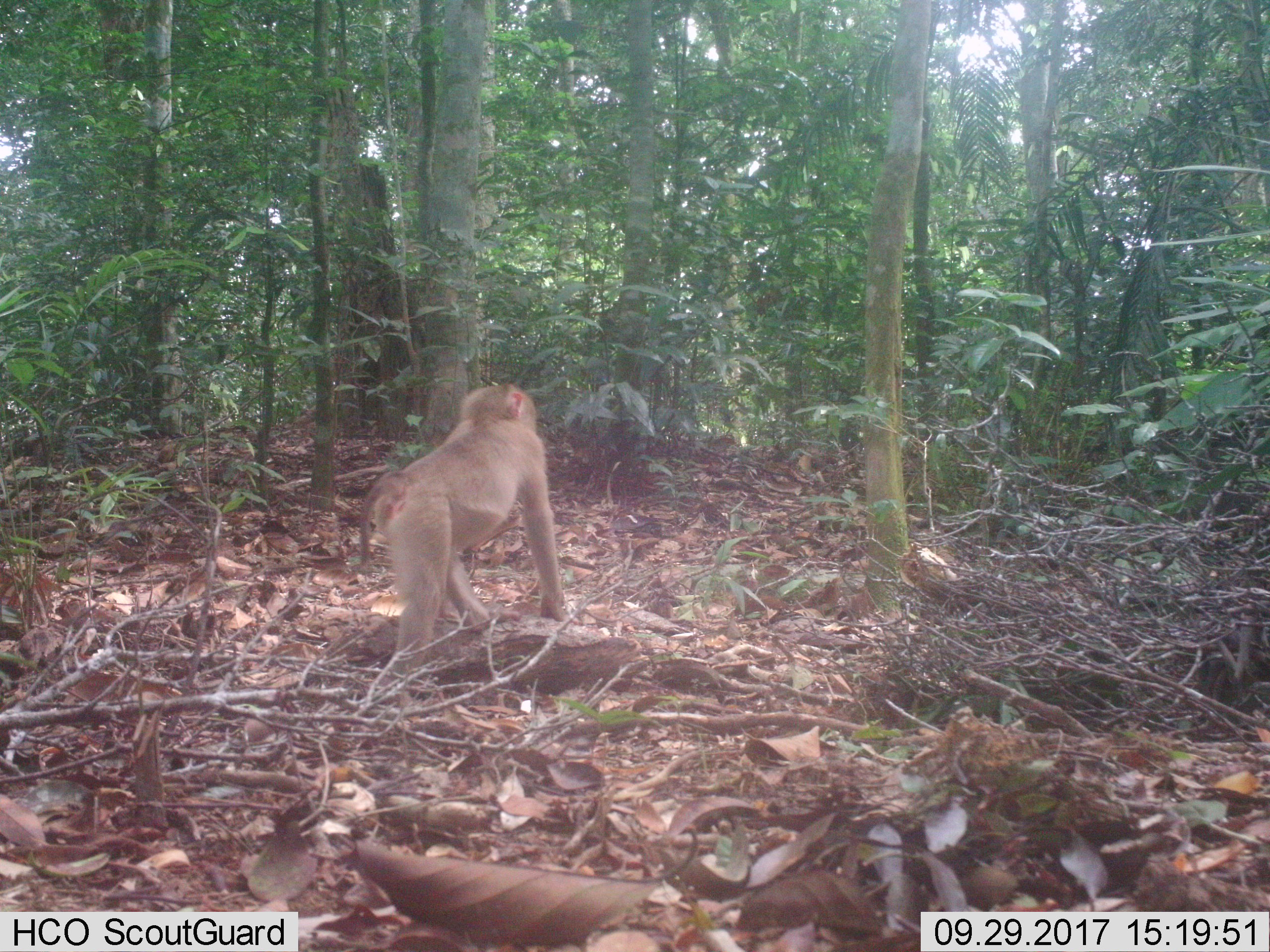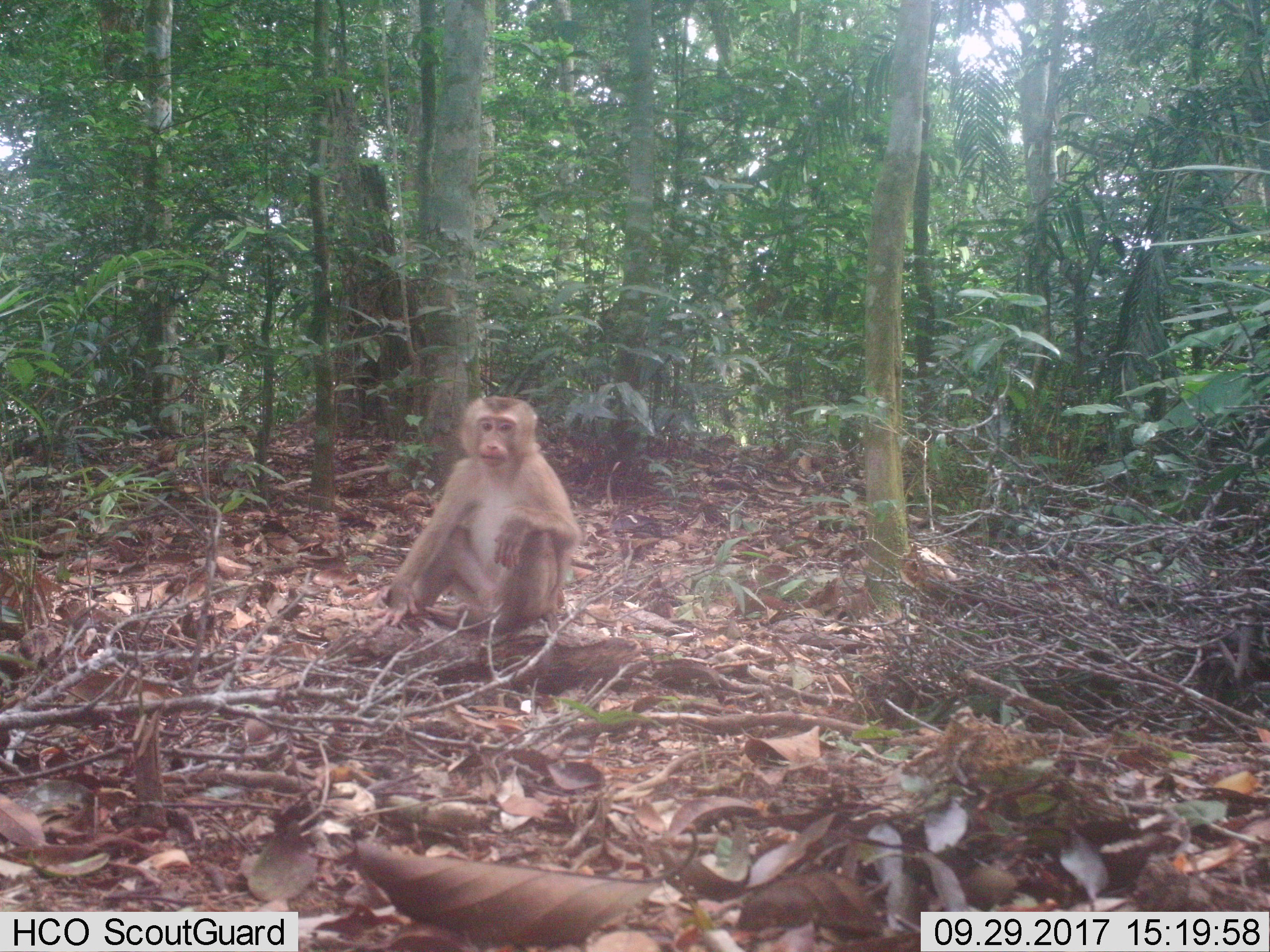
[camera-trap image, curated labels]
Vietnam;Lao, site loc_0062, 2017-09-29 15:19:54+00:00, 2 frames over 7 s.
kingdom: Animalia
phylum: Chordata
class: Mammalia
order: Primates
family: Cercopithecidae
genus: Macaca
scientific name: Macaca nemestrina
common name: pig-tailed macaque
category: pig tailed macaque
Pig tailed macaque (pig-tailed macaque) (Macaca nemestrina). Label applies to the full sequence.